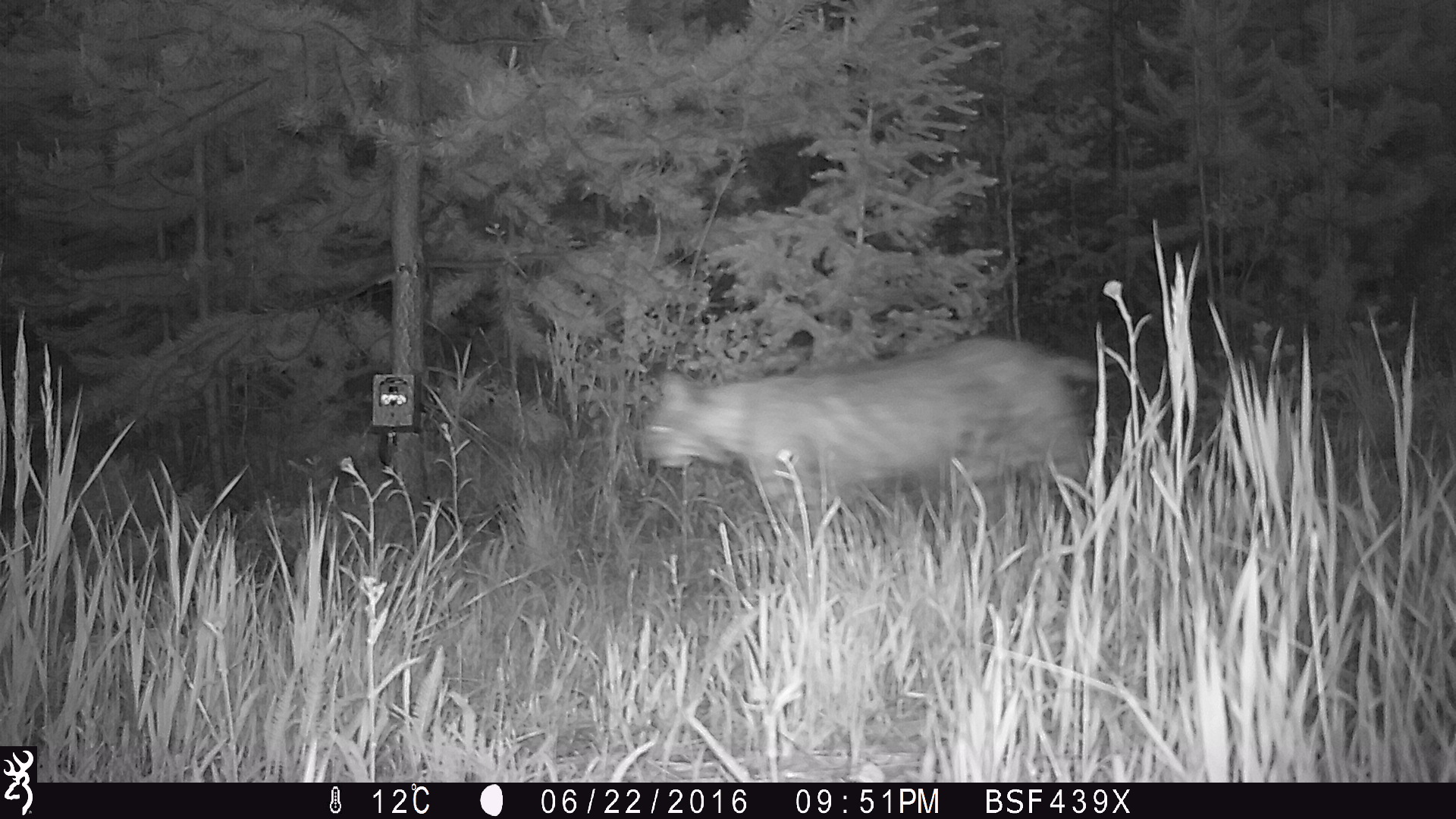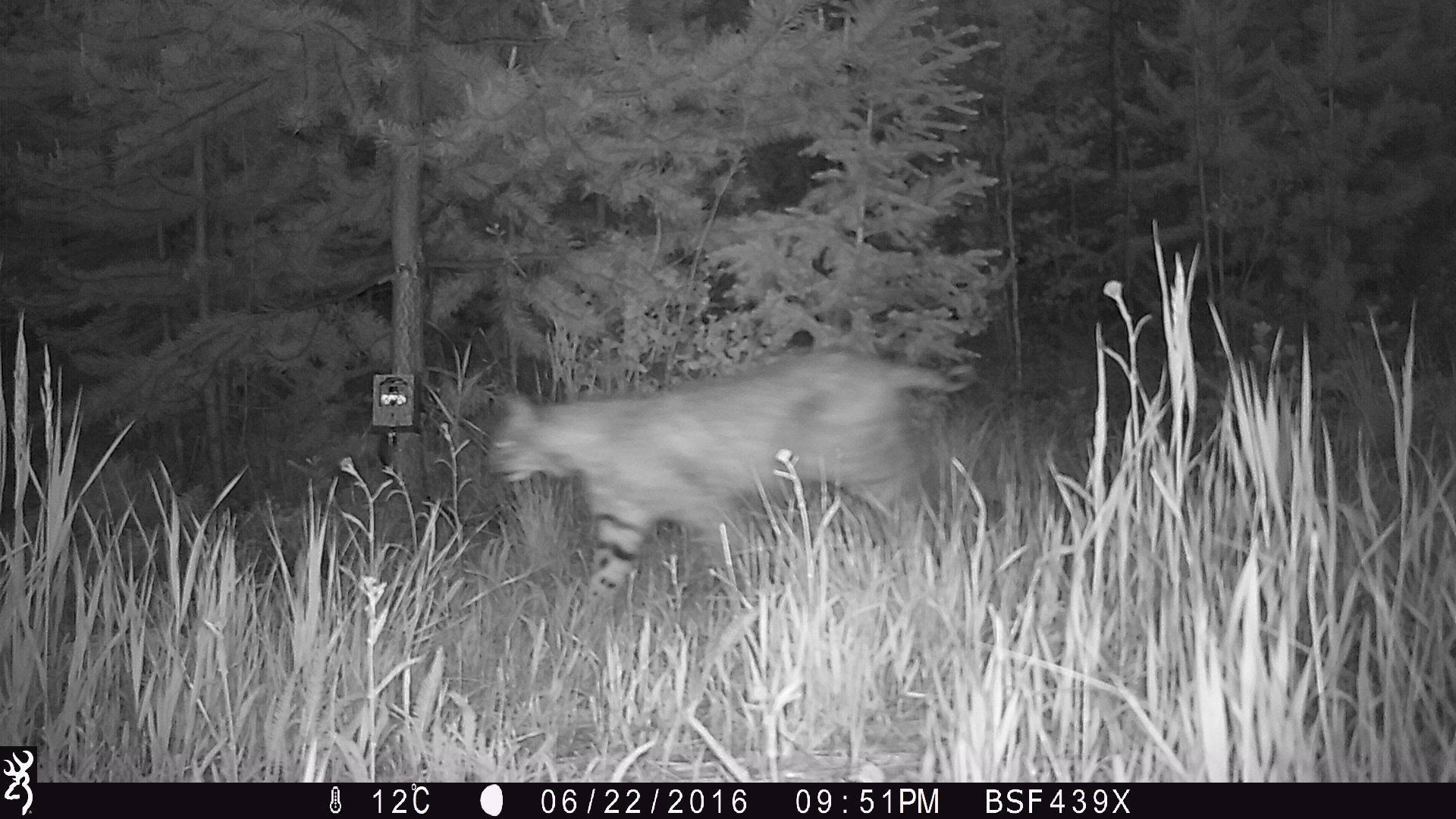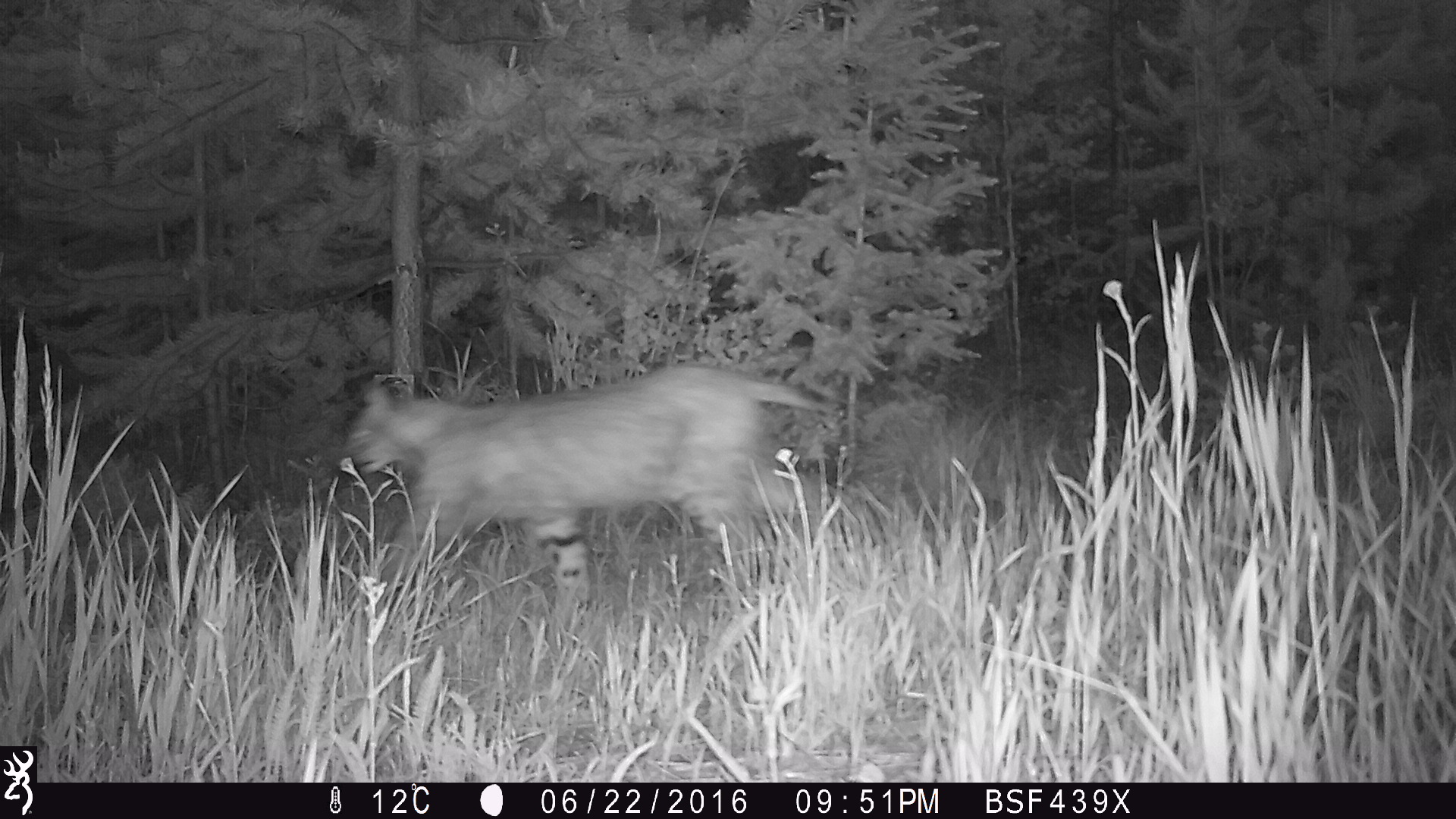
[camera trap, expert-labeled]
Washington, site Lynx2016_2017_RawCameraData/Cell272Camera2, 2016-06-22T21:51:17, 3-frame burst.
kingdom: Animalia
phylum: Chordata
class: Mammalia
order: Carnivora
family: Felidae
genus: Lynx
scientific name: Lynx rufus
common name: bobcat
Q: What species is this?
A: Lynx rufus (bobcat).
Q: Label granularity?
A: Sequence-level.